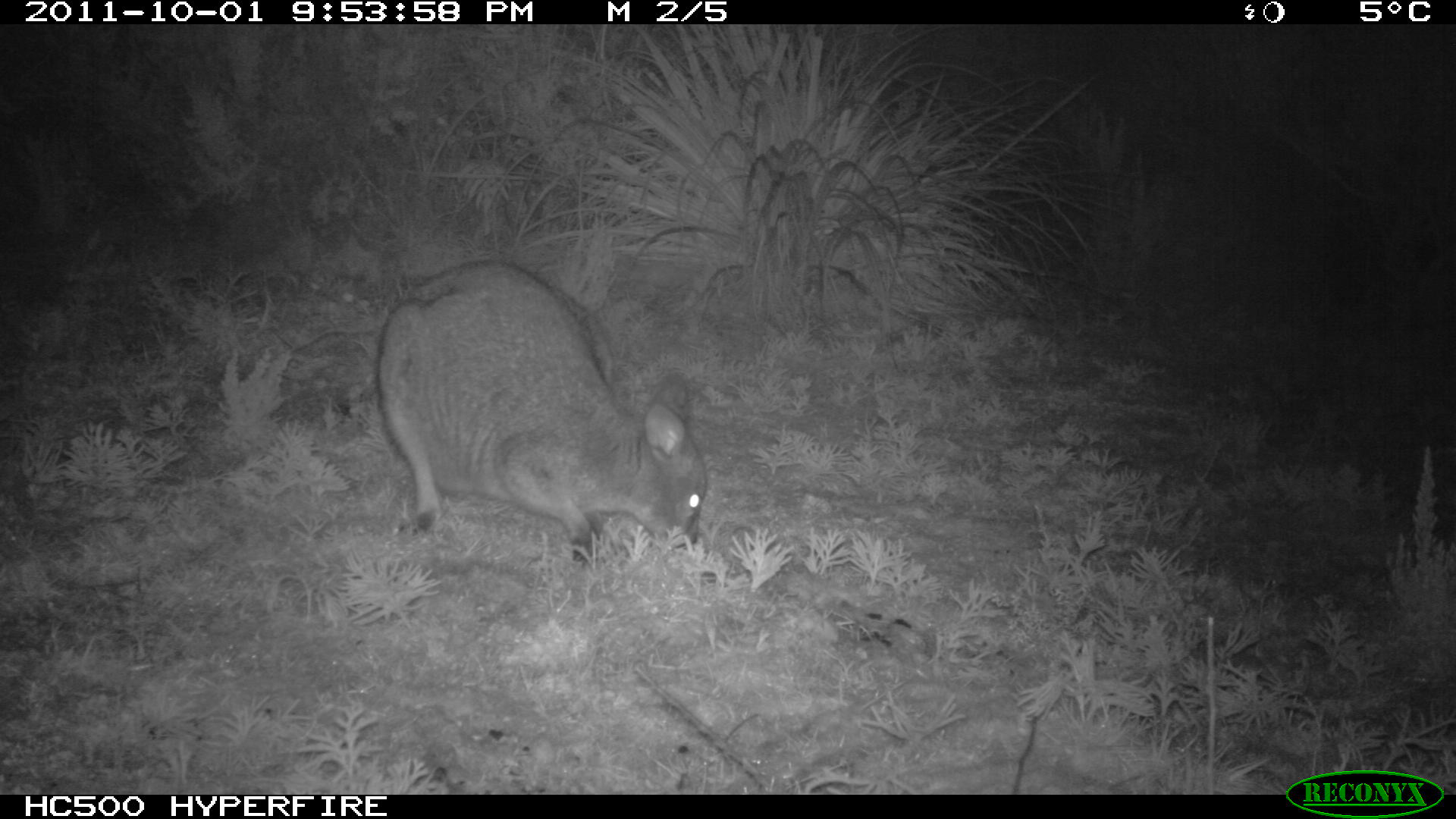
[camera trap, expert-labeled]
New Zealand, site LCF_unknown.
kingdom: Animalia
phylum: Chordata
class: Mammalia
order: Diprotodontia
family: Macropodidae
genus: Notamacropus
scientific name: Notamacropus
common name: wallaby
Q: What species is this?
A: Wallaby (Notamacropus).